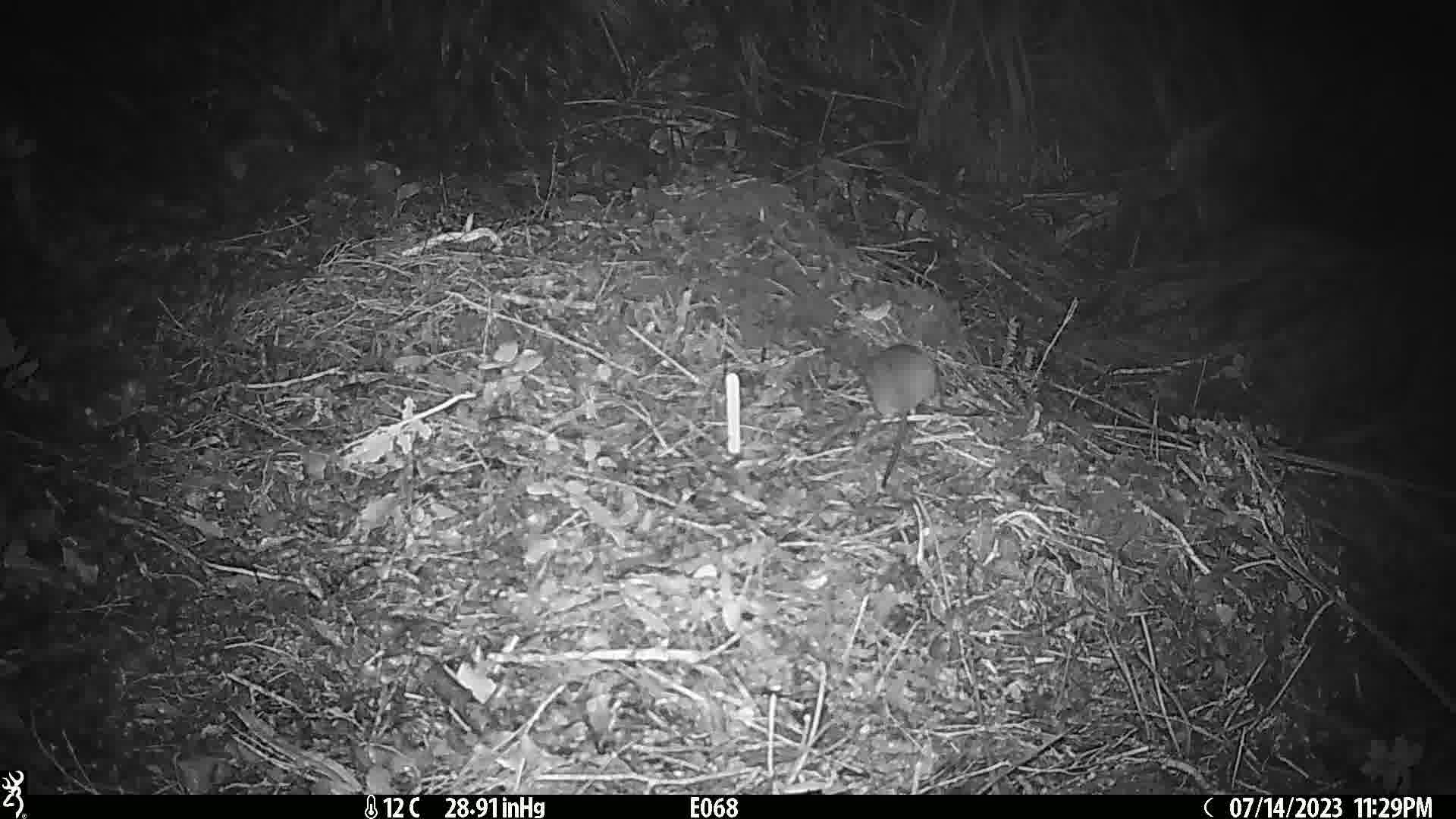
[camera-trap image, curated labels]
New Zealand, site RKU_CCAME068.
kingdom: Animalia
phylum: Chordata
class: Mammalia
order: Rodentia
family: Muridae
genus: Rattus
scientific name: Rattus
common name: rat